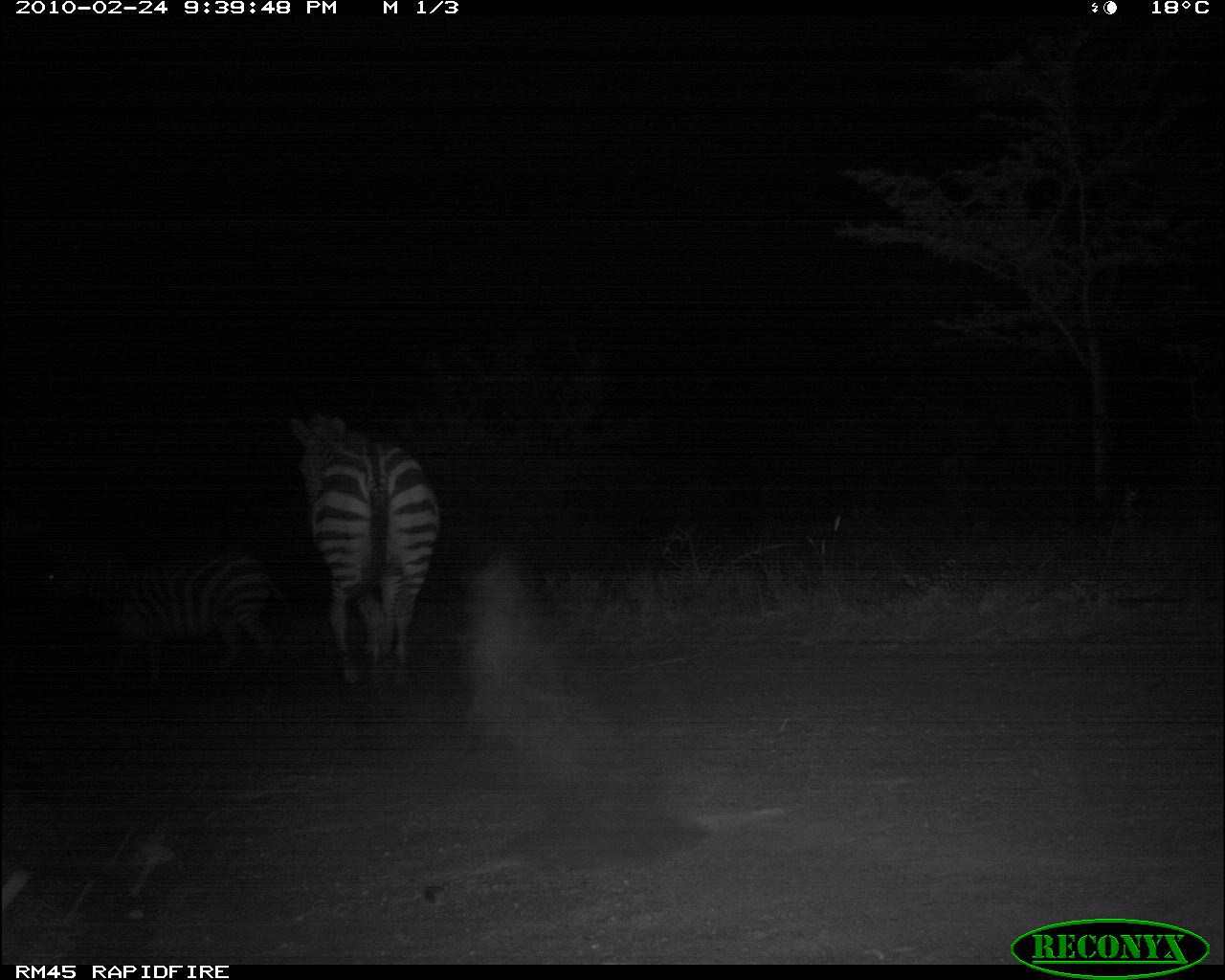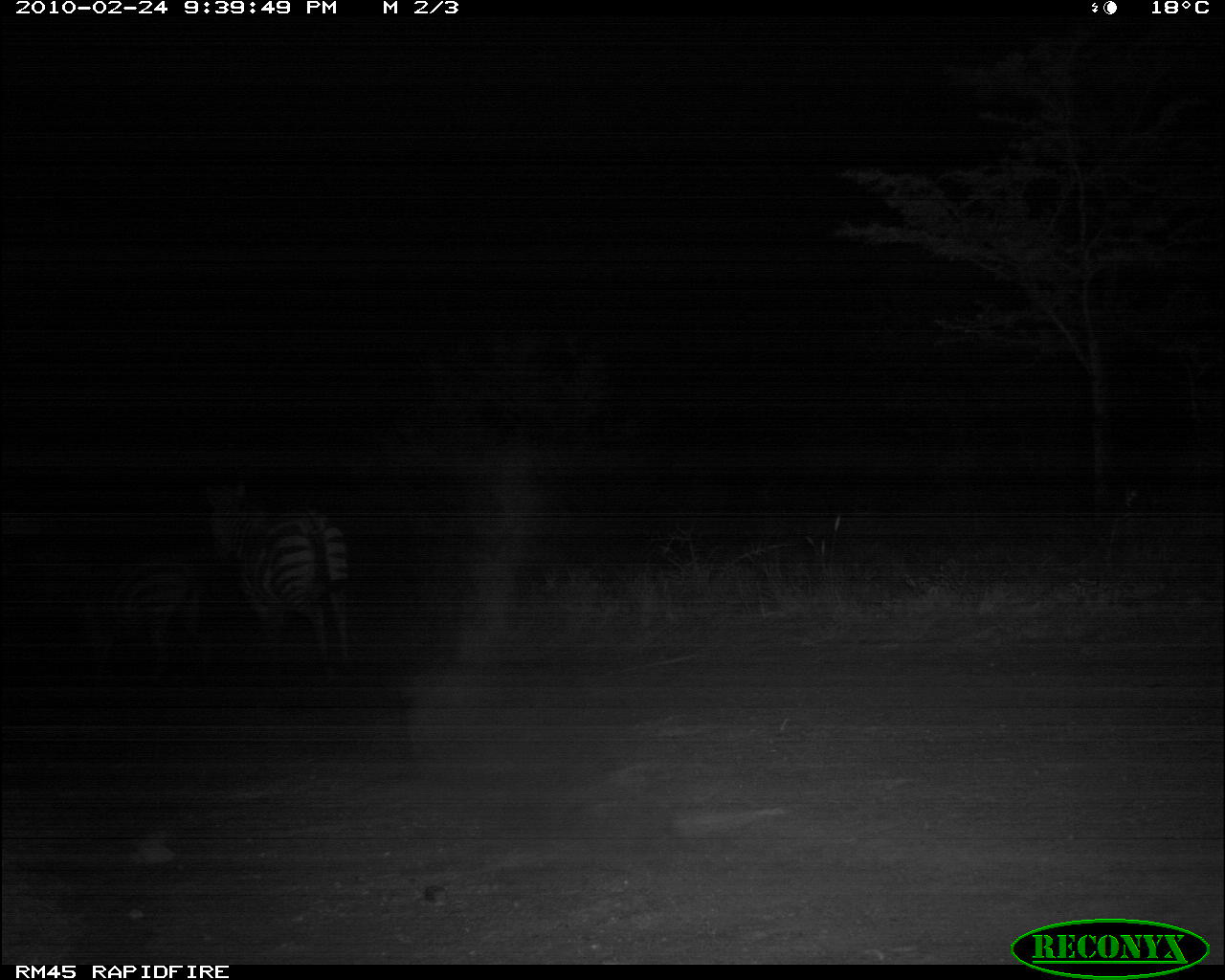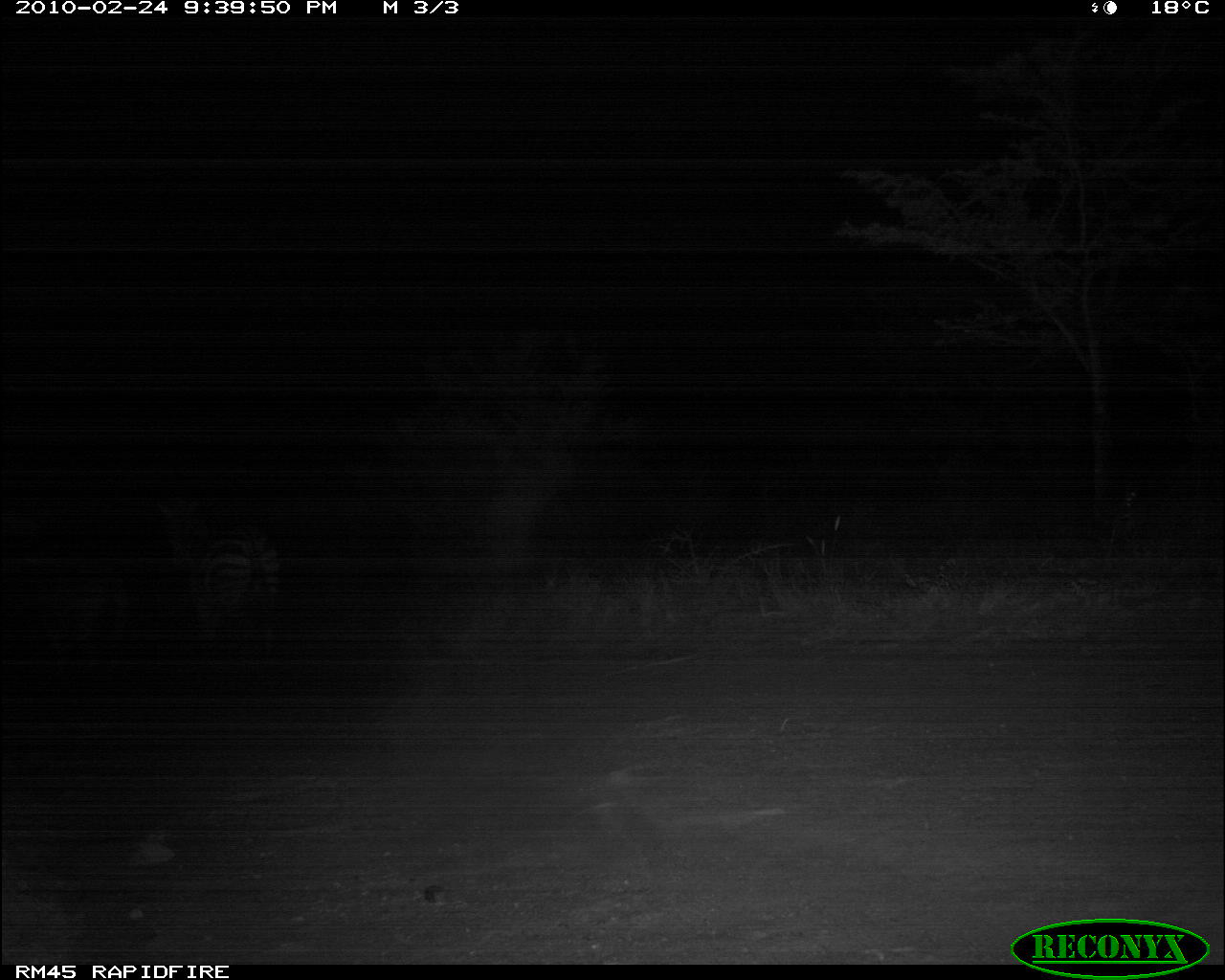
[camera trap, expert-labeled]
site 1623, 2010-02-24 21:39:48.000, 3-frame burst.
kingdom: Animalia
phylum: Chordata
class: Mammalia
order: Perissodactyla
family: Equidae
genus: Equus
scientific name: Equus quagga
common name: plains zebra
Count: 2.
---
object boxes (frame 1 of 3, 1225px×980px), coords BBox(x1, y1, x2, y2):
equus quagga: BBox(288, 411, 443, 698)